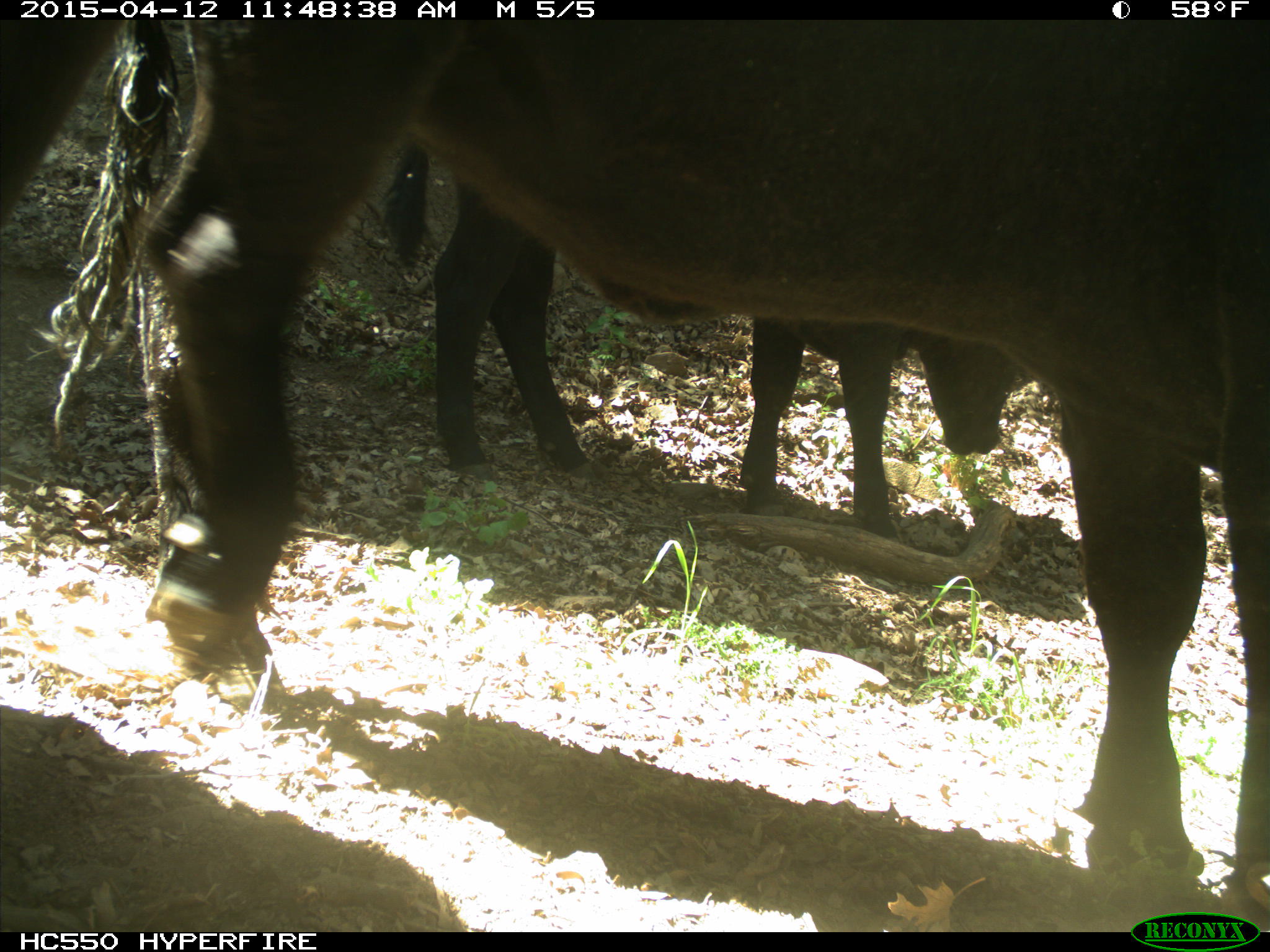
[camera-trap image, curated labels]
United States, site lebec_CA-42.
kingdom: Animalia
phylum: Chordata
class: Mammalia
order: Artiodactyla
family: Bovidae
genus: Bos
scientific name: Bos taurus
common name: domestic cow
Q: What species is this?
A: Bos taurus (domestic cow).